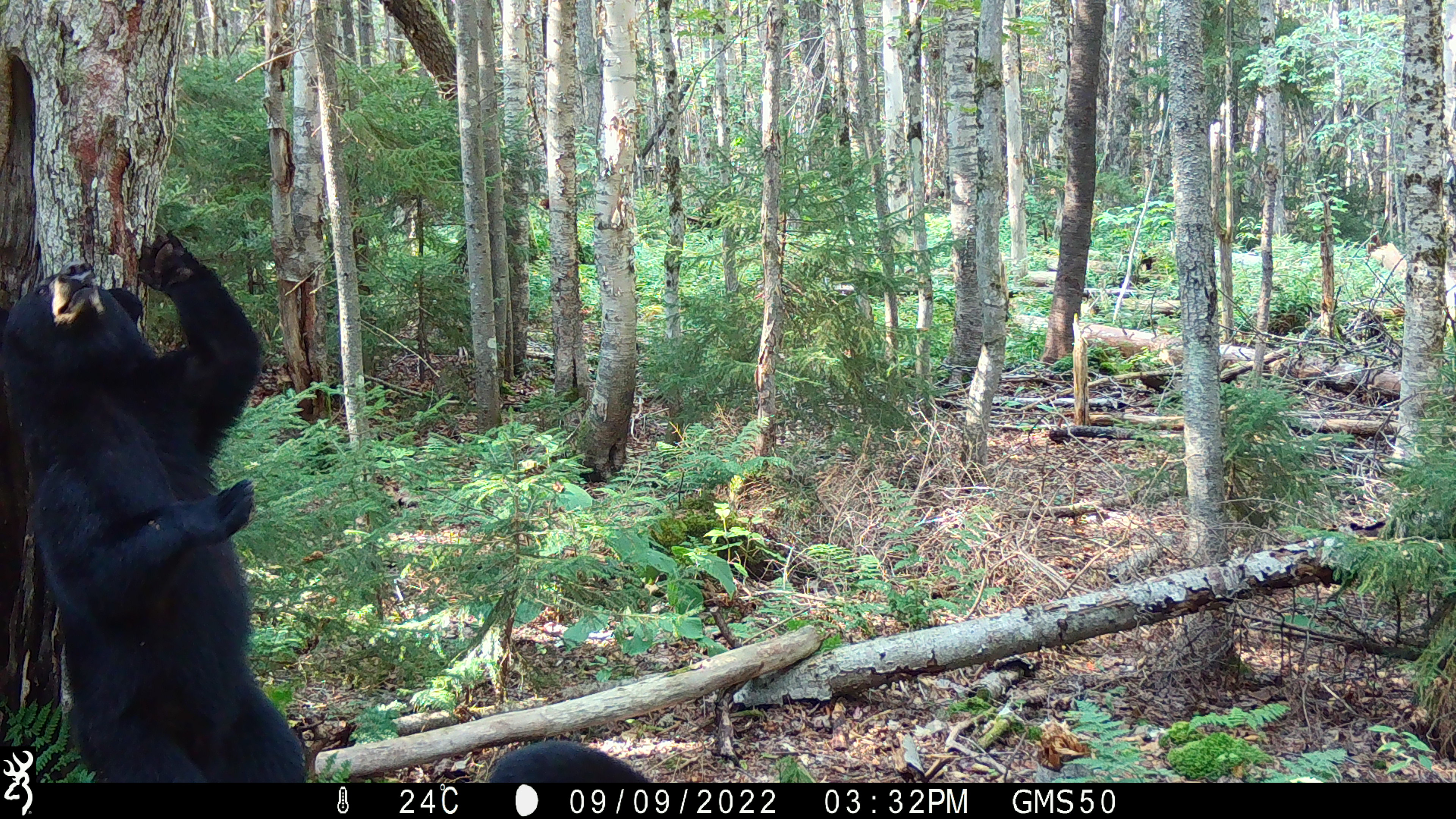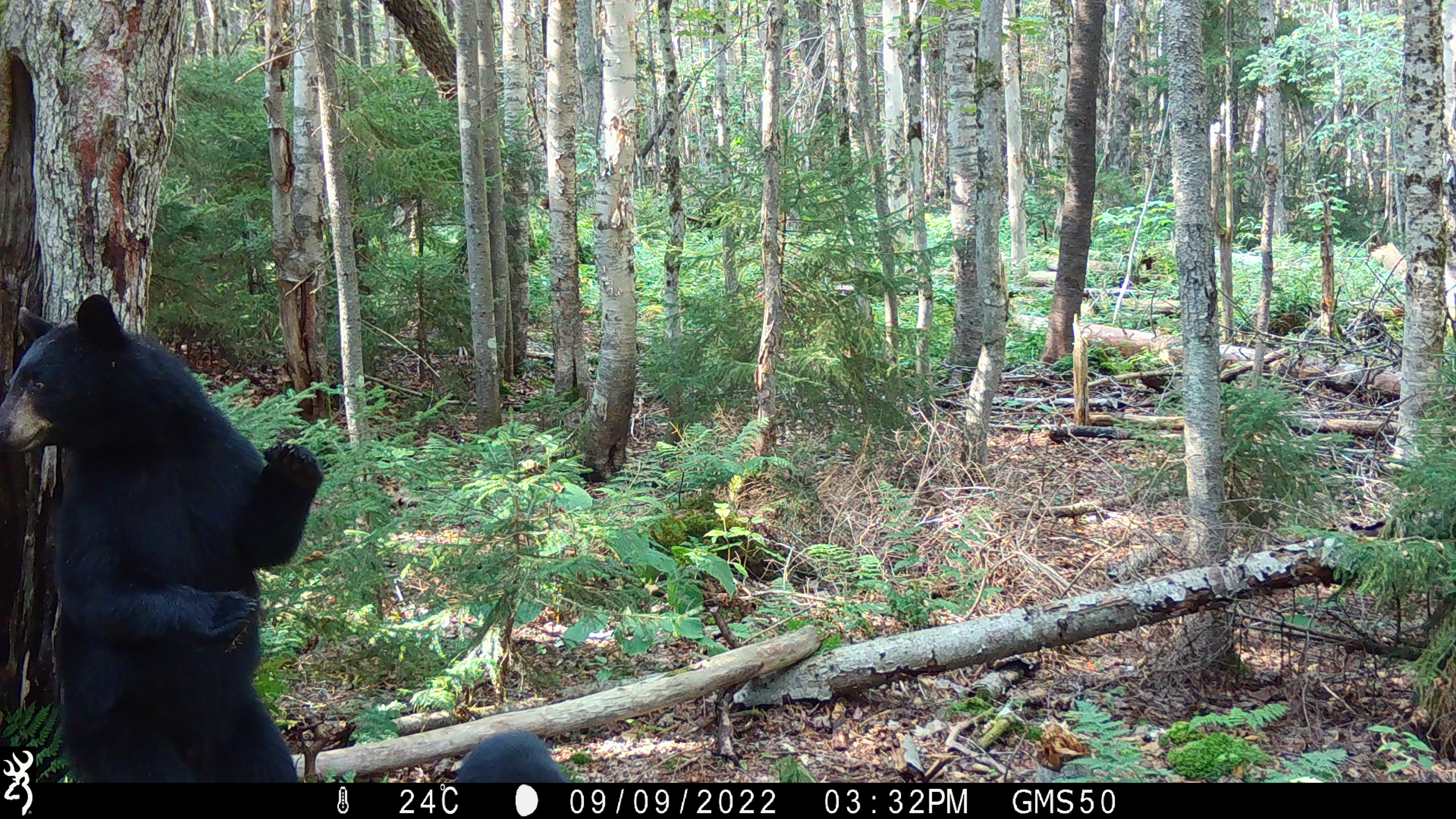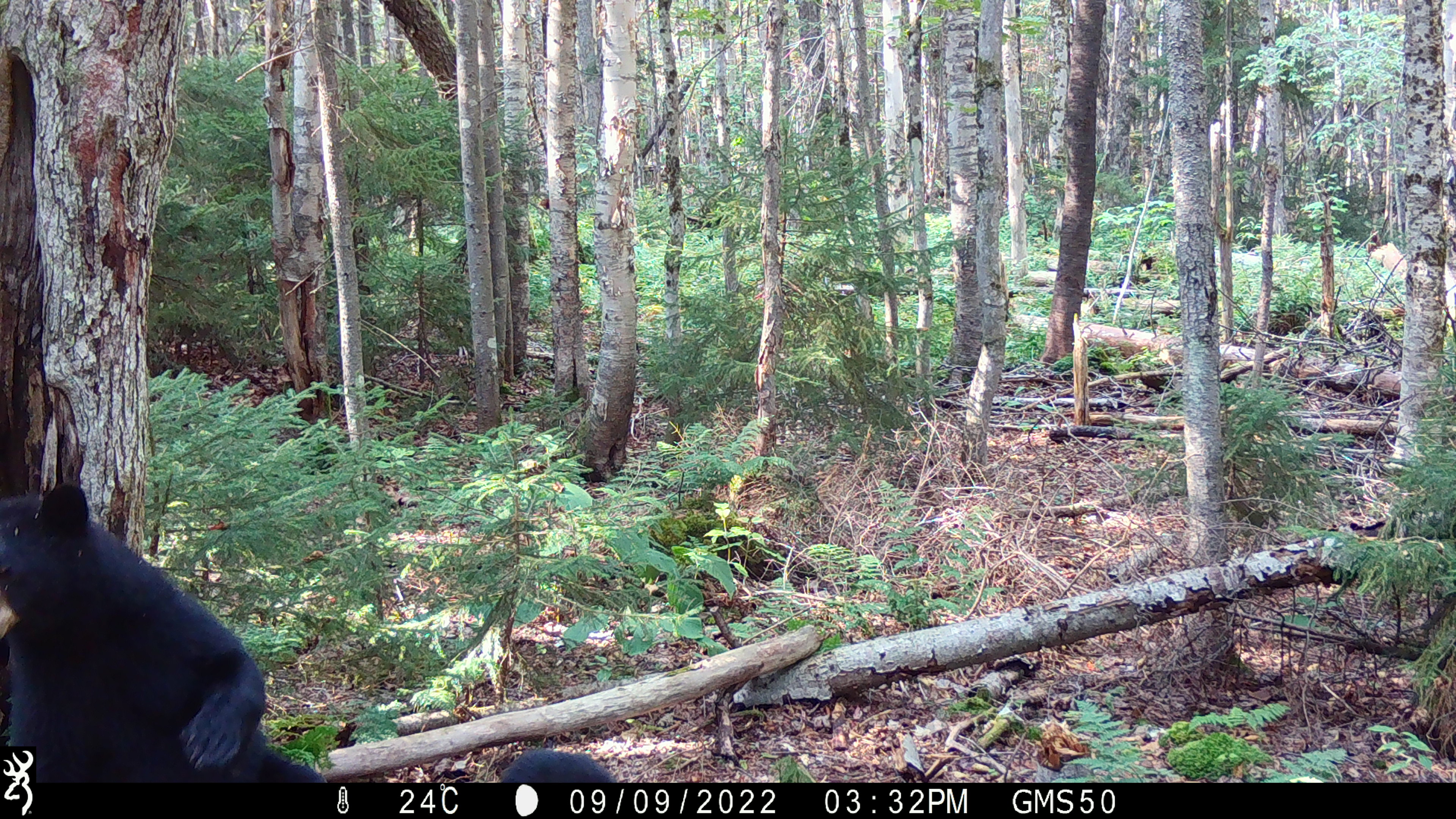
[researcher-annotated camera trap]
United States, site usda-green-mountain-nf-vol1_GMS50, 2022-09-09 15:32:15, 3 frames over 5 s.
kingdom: Animalia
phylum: Chordata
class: Mammalia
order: Carnivora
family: Ursidae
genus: Ursus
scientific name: Ursus americanus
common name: black bear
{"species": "black bear (Ursus americanus)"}